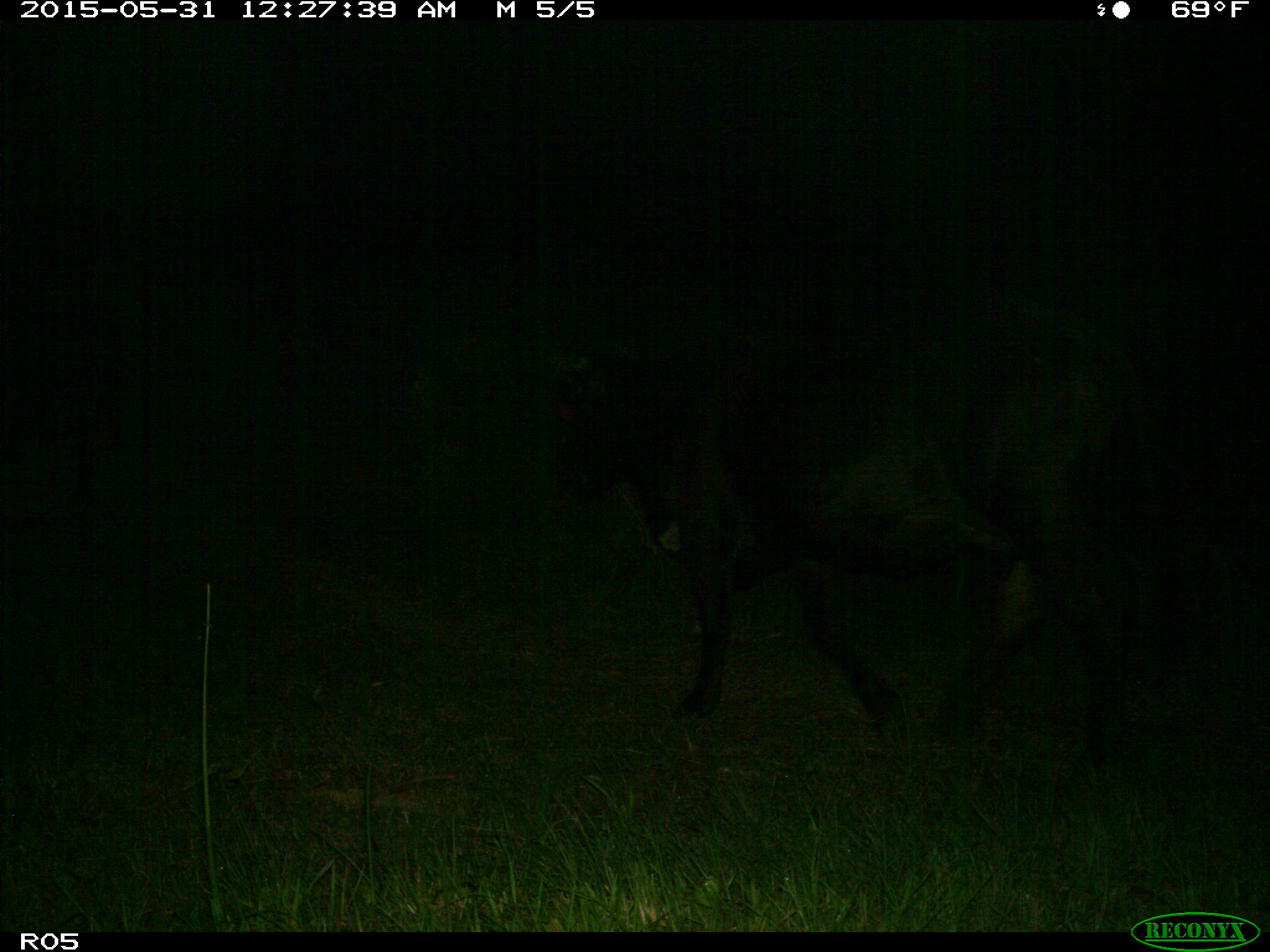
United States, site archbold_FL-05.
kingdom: Animalia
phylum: Chordata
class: Mammalia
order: Artiodactyla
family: Bovidae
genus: Bos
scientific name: Bos taurus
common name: domestic cow